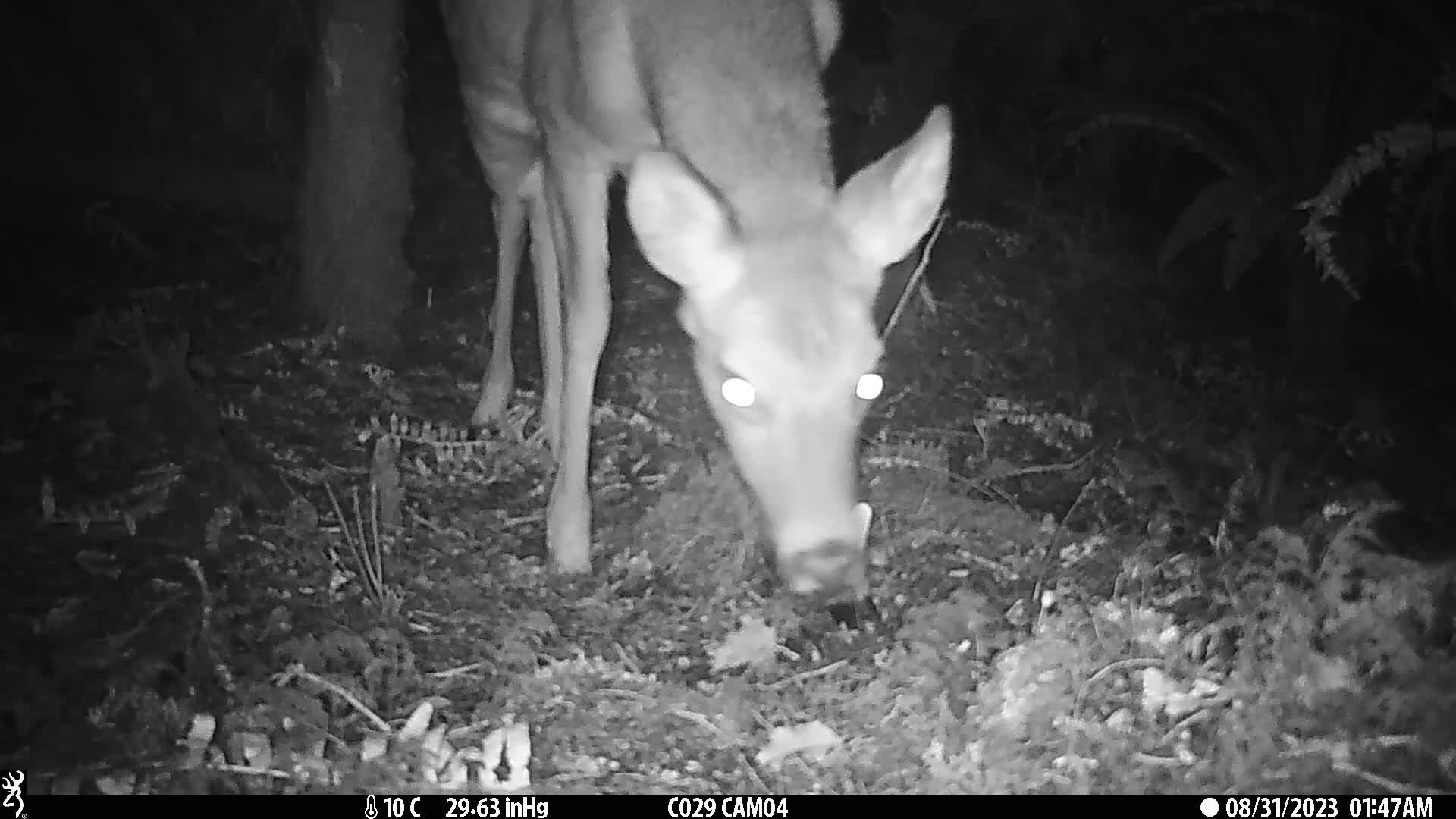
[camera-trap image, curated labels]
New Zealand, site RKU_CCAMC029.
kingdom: Animalia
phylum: Chordata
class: Mammalia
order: Artiodactyla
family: Cervidae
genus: Odocoileus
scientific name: Odocoileus virginianus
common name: white-tailed deer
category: white tailed deer